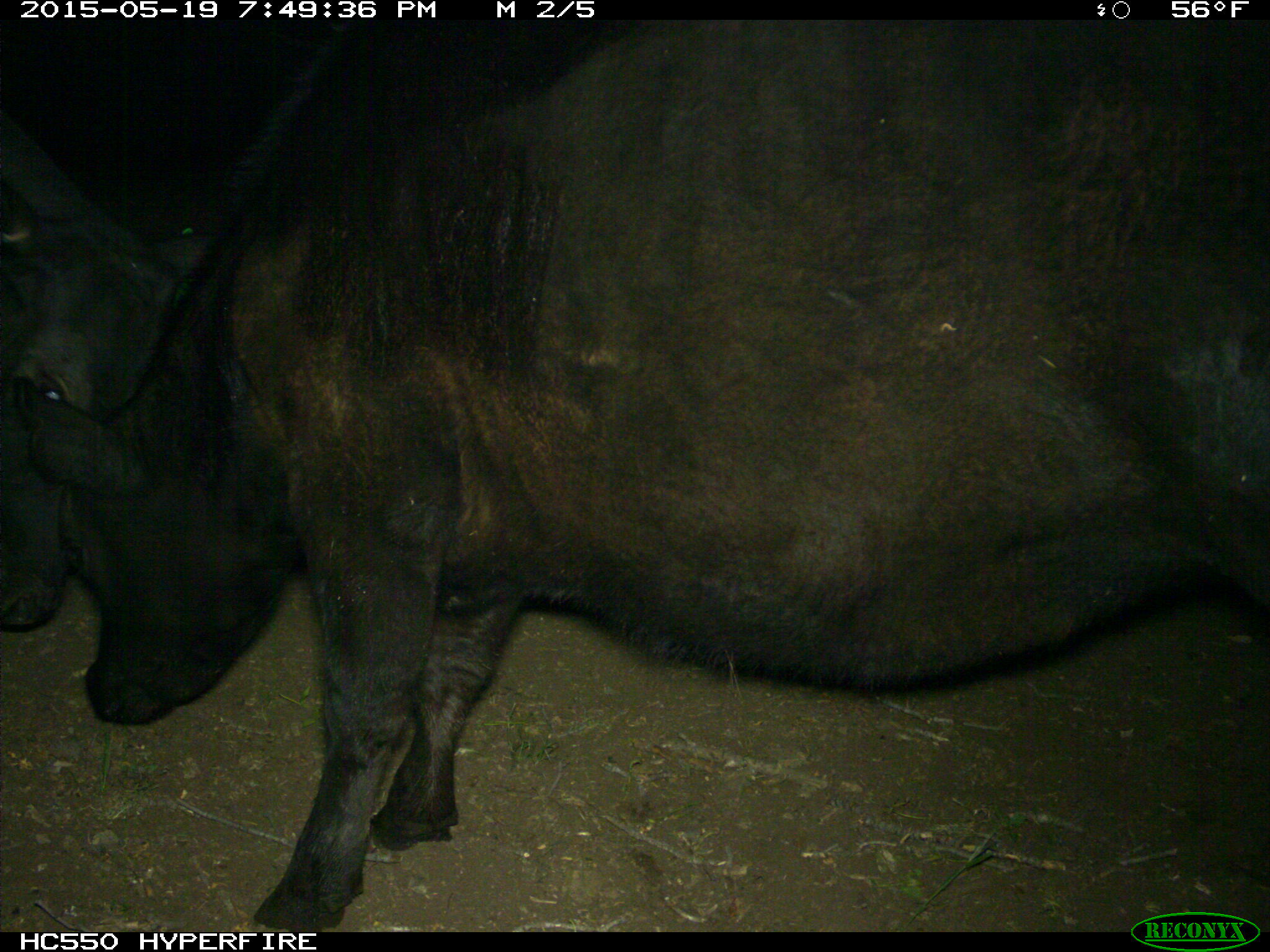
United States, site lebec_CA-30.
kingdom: Animalia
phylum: Chordata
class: Mammalia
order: Artiodactyla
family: Bovidae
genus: Bos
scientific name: Bos taurus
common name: domestic cow